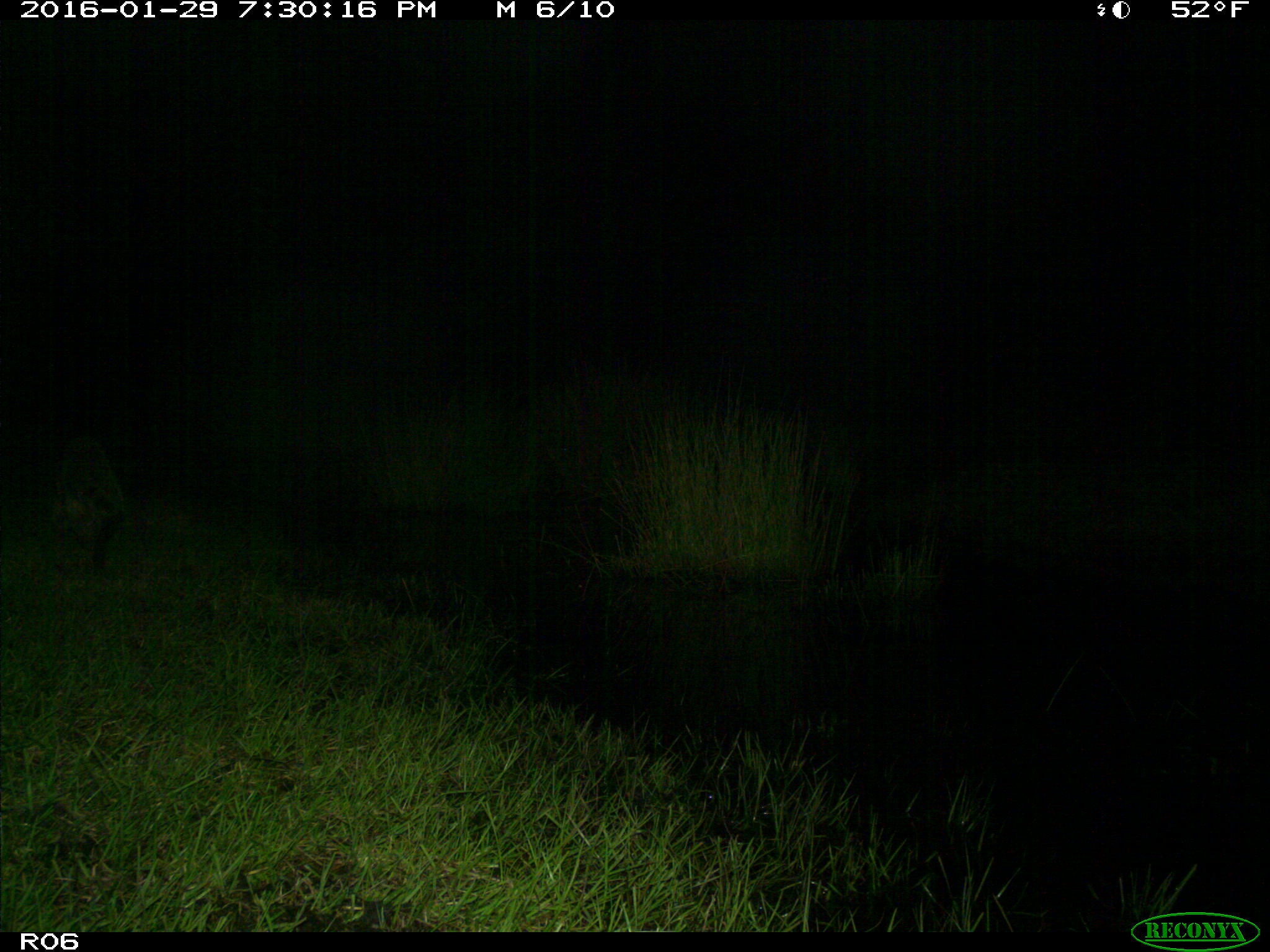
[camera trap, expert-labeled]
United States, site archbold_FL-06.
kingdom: Animalia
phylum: Chordata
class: Mammalia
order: Carnivora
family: Procyonidae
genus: Procyon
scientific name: Procyon lotor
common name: common raccoon